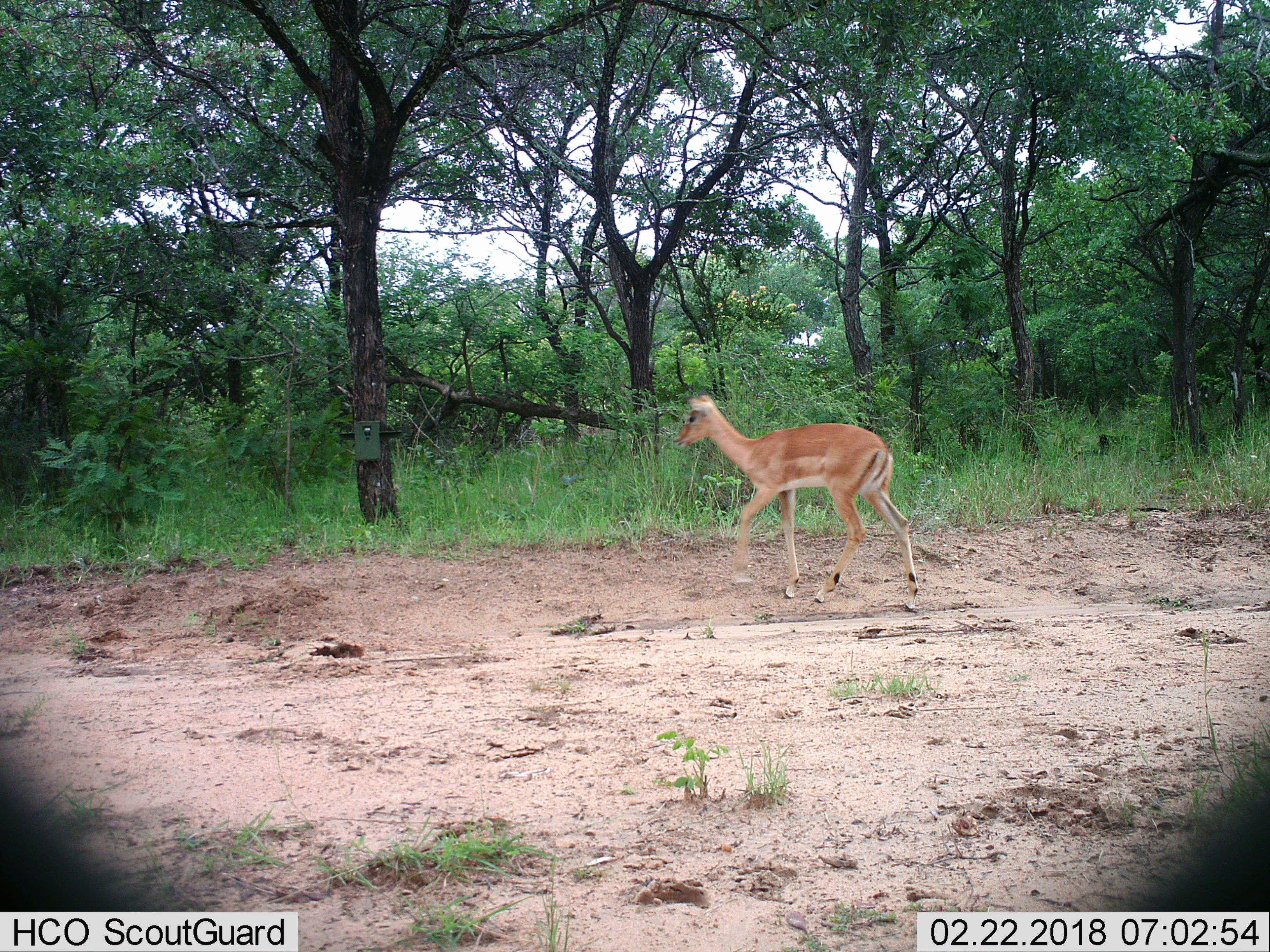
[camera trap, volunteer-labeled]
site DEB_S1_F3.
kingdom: Animalia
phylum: Chordata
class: Mammalia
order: Artiodactyla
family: Bovidae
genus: Aepyceros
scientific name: Aepyceros melampus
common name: impala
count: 1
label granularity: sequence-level